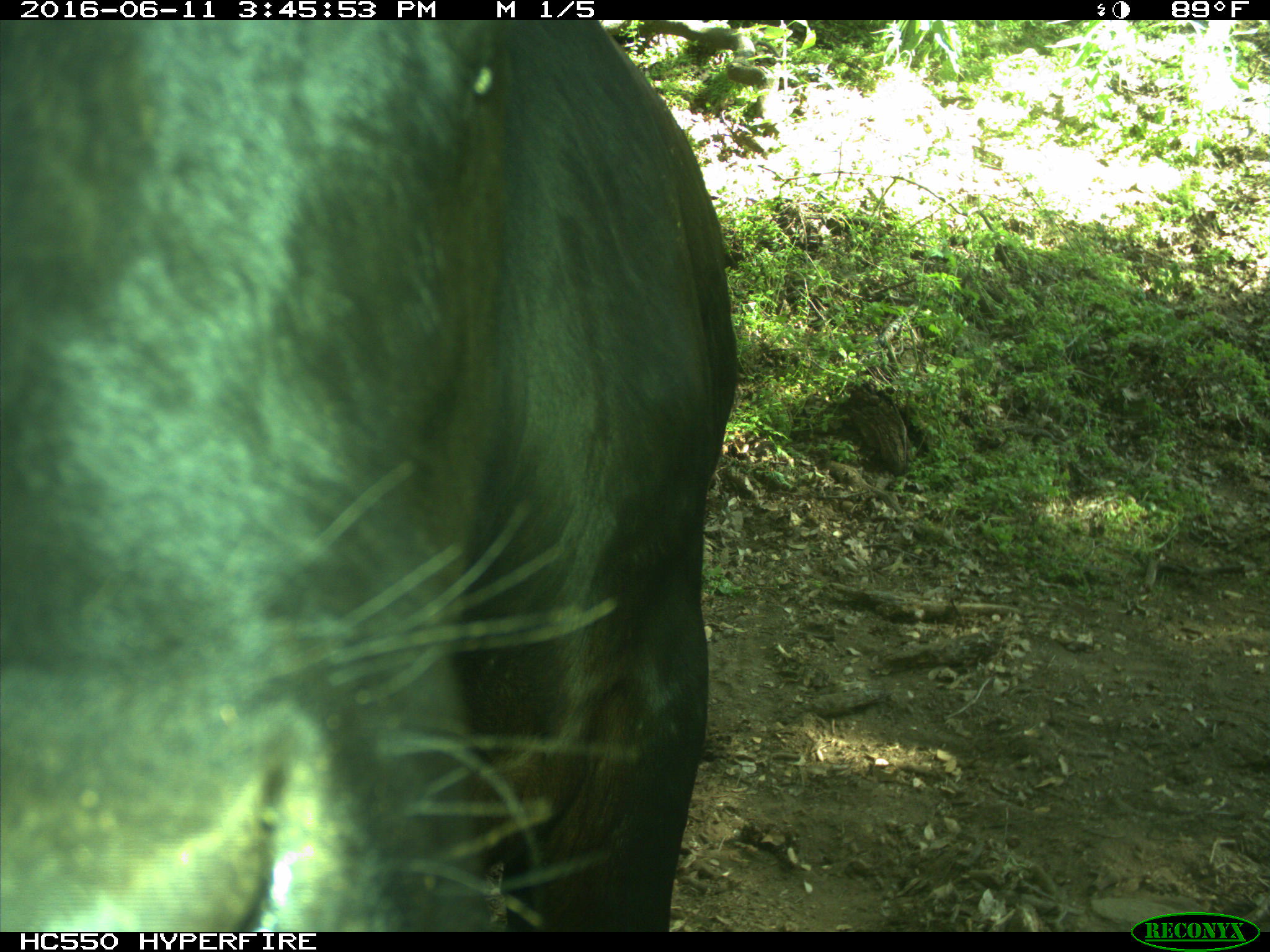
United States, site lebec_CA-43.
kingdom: Animalia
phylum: Chordata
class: Mammalia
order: Artiodactyla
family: Bovidae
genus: Bos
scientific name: Bos taurus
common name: domestic cow